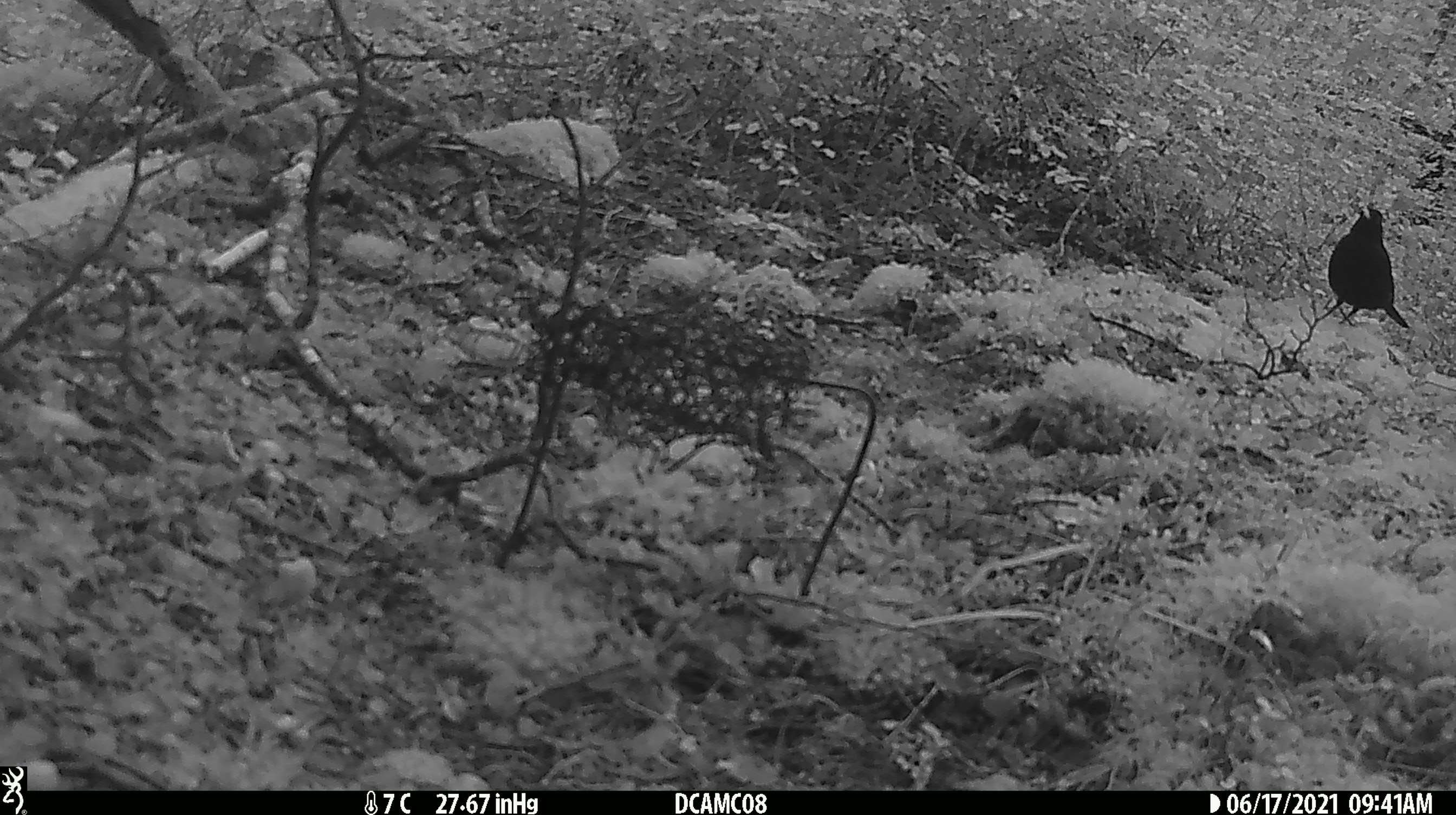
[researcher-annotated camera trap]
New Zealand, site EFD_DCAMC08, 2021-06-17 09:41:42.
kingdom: Animalia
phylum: Chordata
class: Aves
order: Passeriformes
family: Turdidae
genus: Turdus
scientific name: Turdus merula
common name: eurasian blackbird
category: blackbird